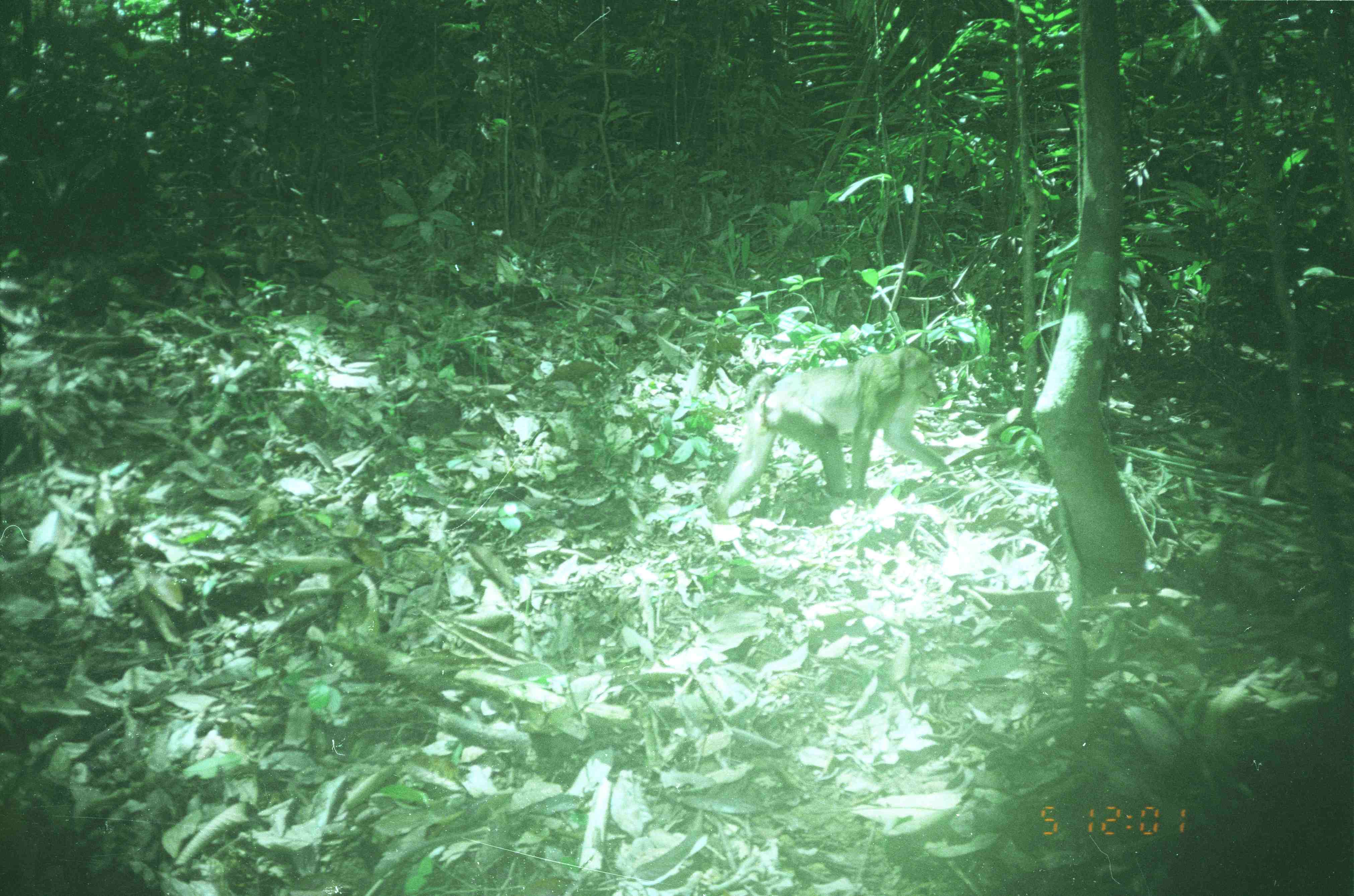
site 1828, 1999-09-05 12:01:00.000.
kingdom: Animalia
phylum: Chordata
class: Mammalia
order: Primates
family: Cercopithecidae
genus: Macaca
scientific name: Macaca nemestrina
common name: southern pig-tailed macaque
Macaca nemestrina (southern pig-tailed macaque), count 1.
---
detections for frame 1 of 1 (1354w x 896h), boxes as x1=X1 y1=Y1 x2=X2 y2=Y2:
macaca nemestrina: x1=711 y1=344 x2=965 y2=522